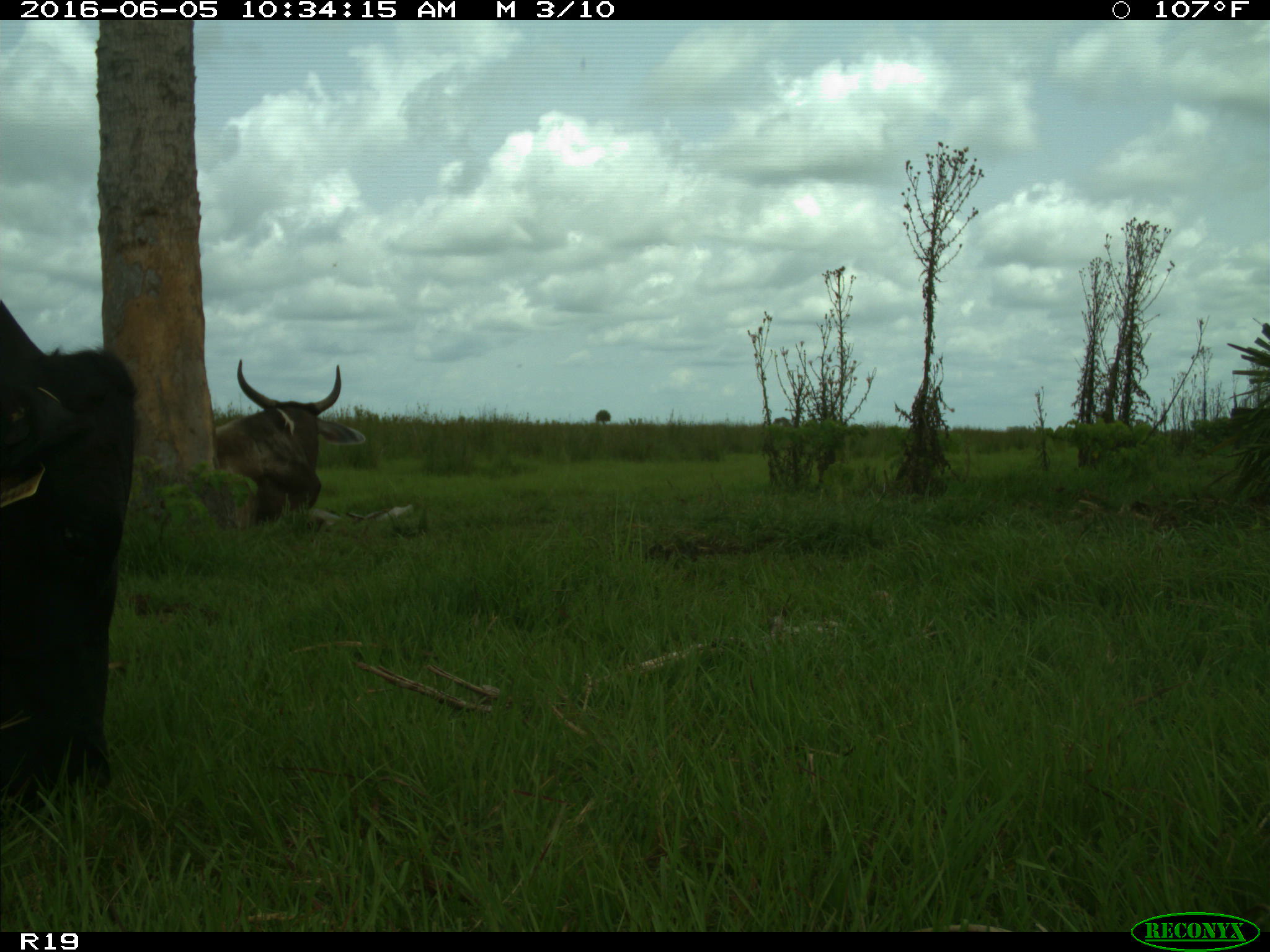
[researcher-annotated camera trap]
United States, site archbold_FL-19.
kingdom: Animalia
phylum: Chordata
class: Mammalia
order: Artiodactyla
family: Bovidae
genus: Bos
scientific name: Bos taurus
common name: domestic cow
Bos taurus (domestic cow).